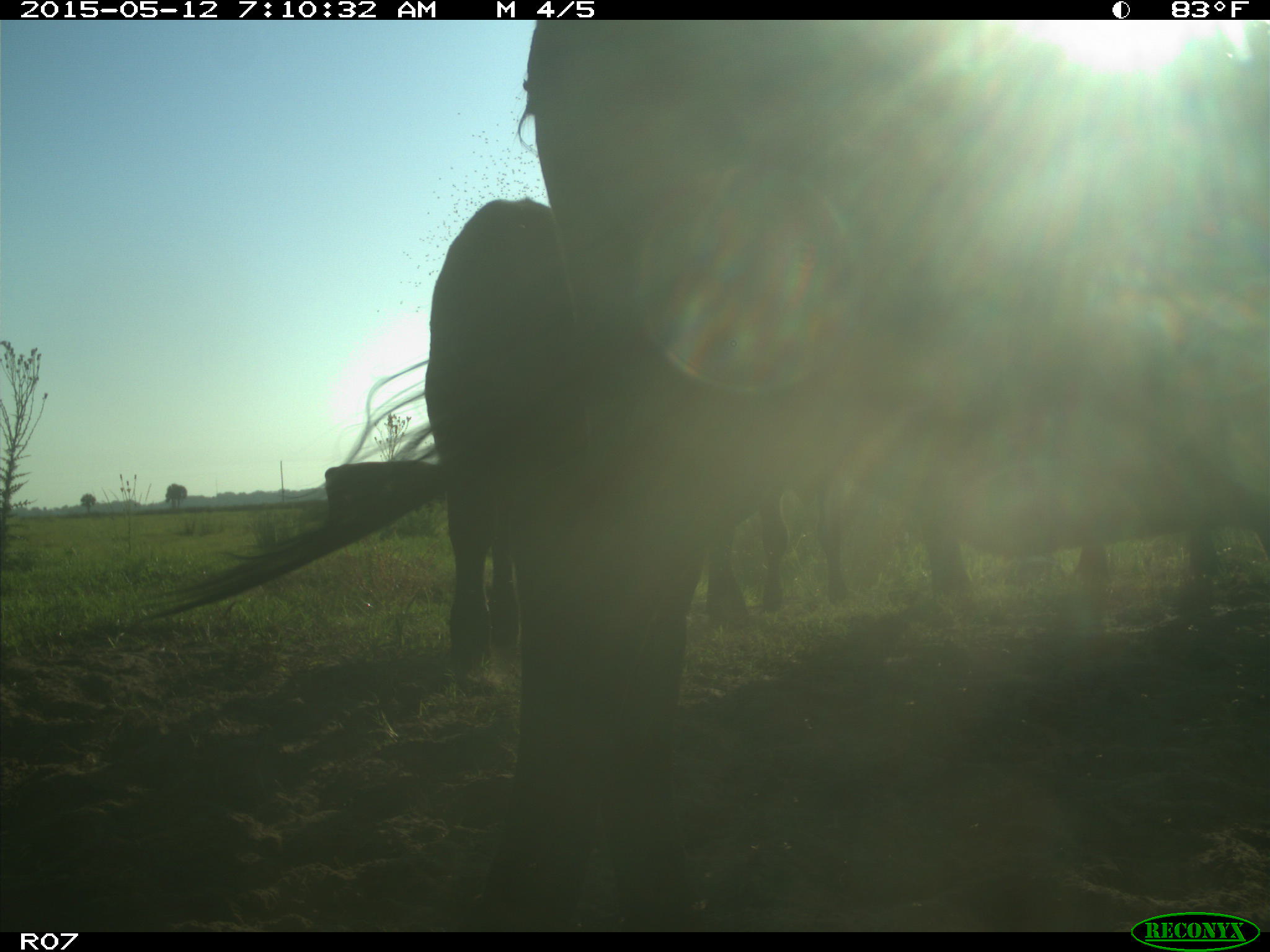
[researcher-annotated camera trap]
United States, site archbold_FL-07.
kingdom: Animalia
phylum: Chordata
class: Mammalia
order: Artiodactyla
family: Bovidae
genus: Bos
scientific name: Bos taurus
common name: domestic cow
Bos taurus (domestic cow).